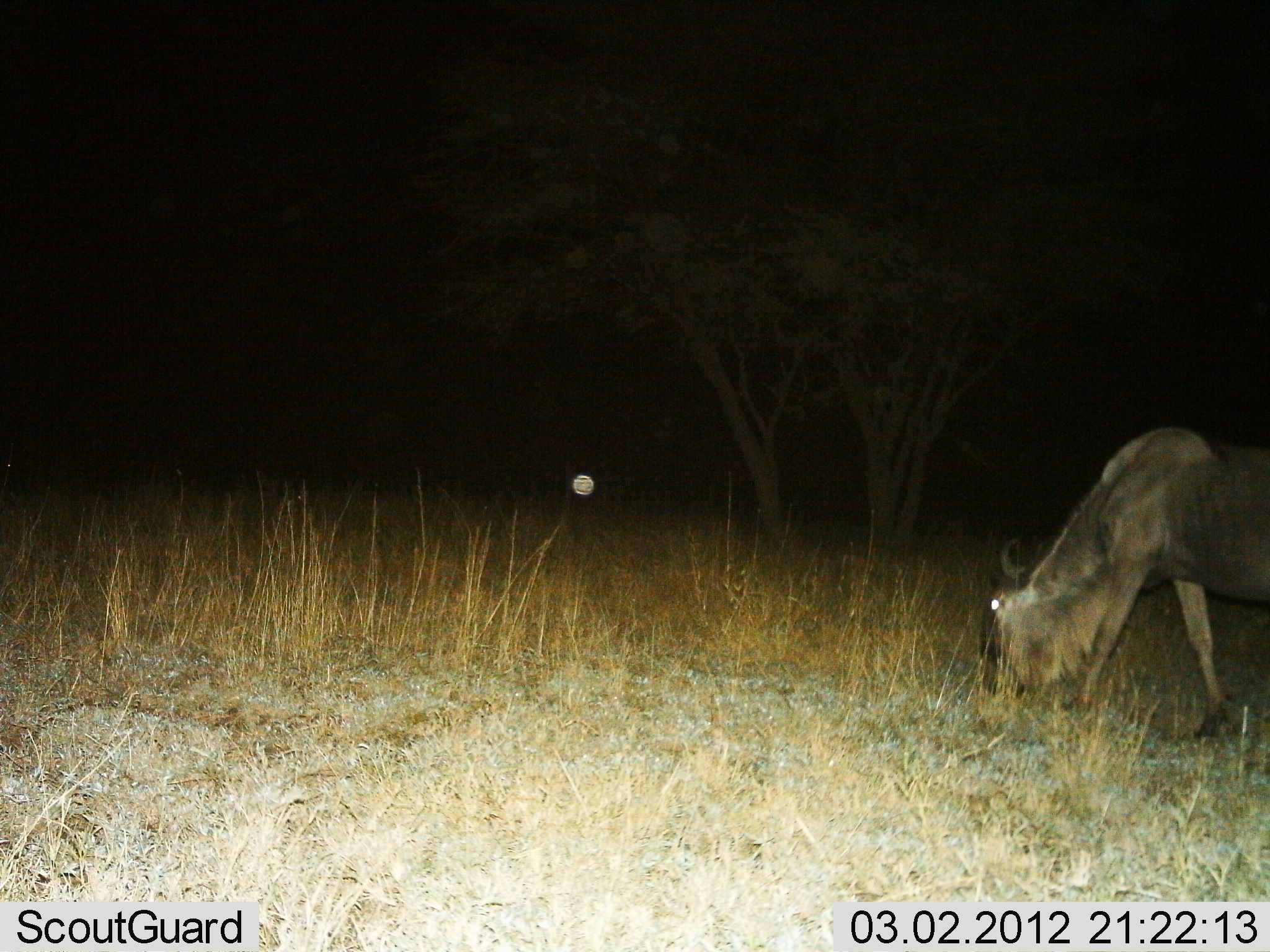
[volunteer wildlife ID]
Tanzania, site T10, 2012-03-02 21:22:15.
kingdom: Animalia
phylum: Chordata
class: Mammalia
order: Artiodactyla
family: Bovidae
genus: Connochaetes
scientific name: Connochaetes taurinus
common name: blue wildebeest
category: wildebeest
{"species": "wildebeest (blue wildebeest) (Connochaetes taurinus)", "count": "1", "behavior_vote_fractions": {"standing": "17%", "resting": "0%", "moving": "17%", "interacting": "0%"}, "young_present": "0%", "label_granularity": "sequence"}